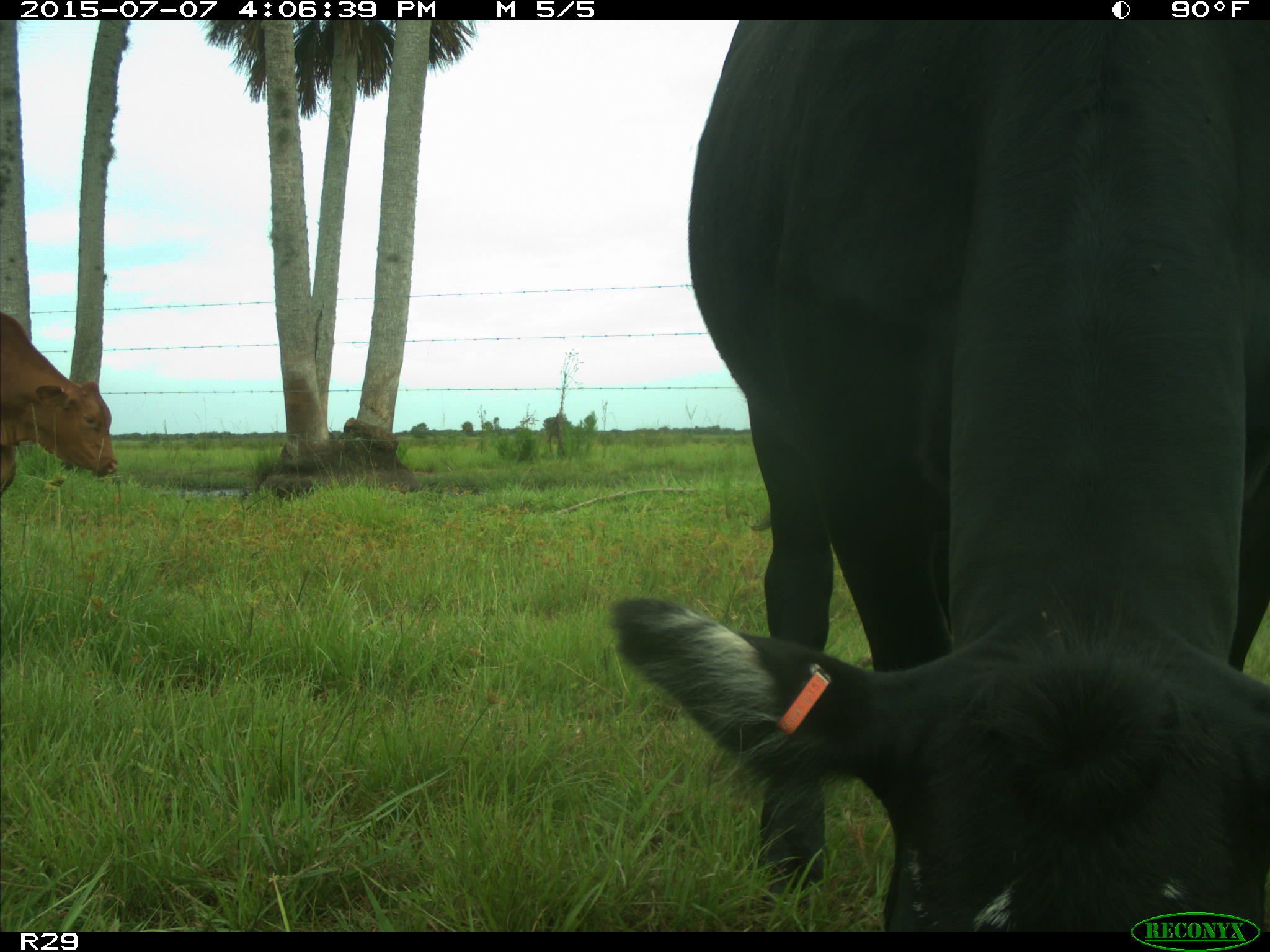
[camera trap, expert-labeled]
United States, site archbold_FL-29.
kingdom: Animalia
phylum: Chordata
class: Mammalia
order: Artiodactyla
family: Bovidae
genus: Bos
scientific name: Bos taurus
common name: domestic cow